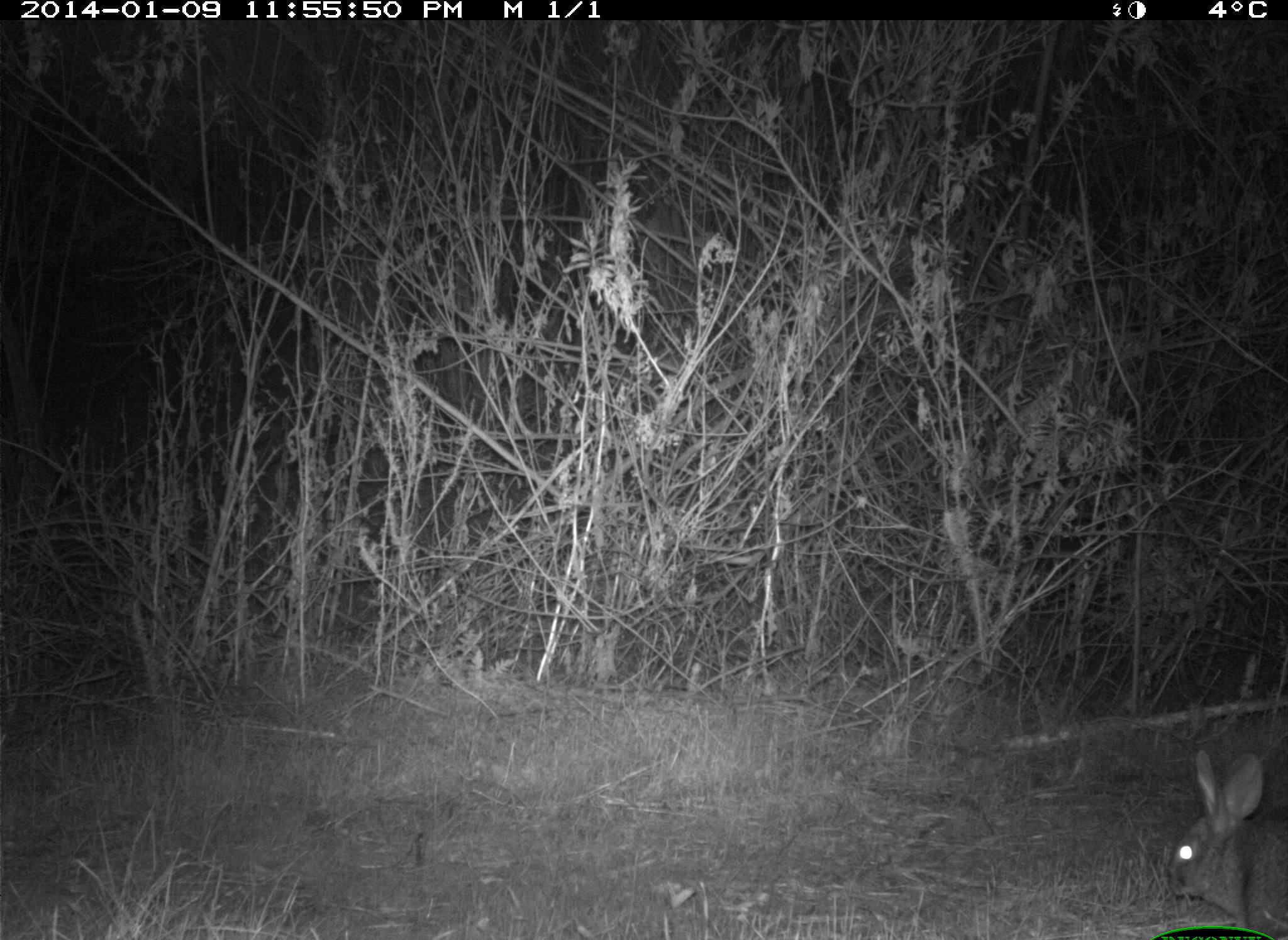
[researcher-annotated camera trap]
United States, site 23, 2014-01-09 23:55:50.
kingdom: Animalia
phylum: Chordata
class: Mammalia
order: Lagomorpha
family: Leporidae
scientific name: Leporidae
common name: rabbits and hares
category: rabbit